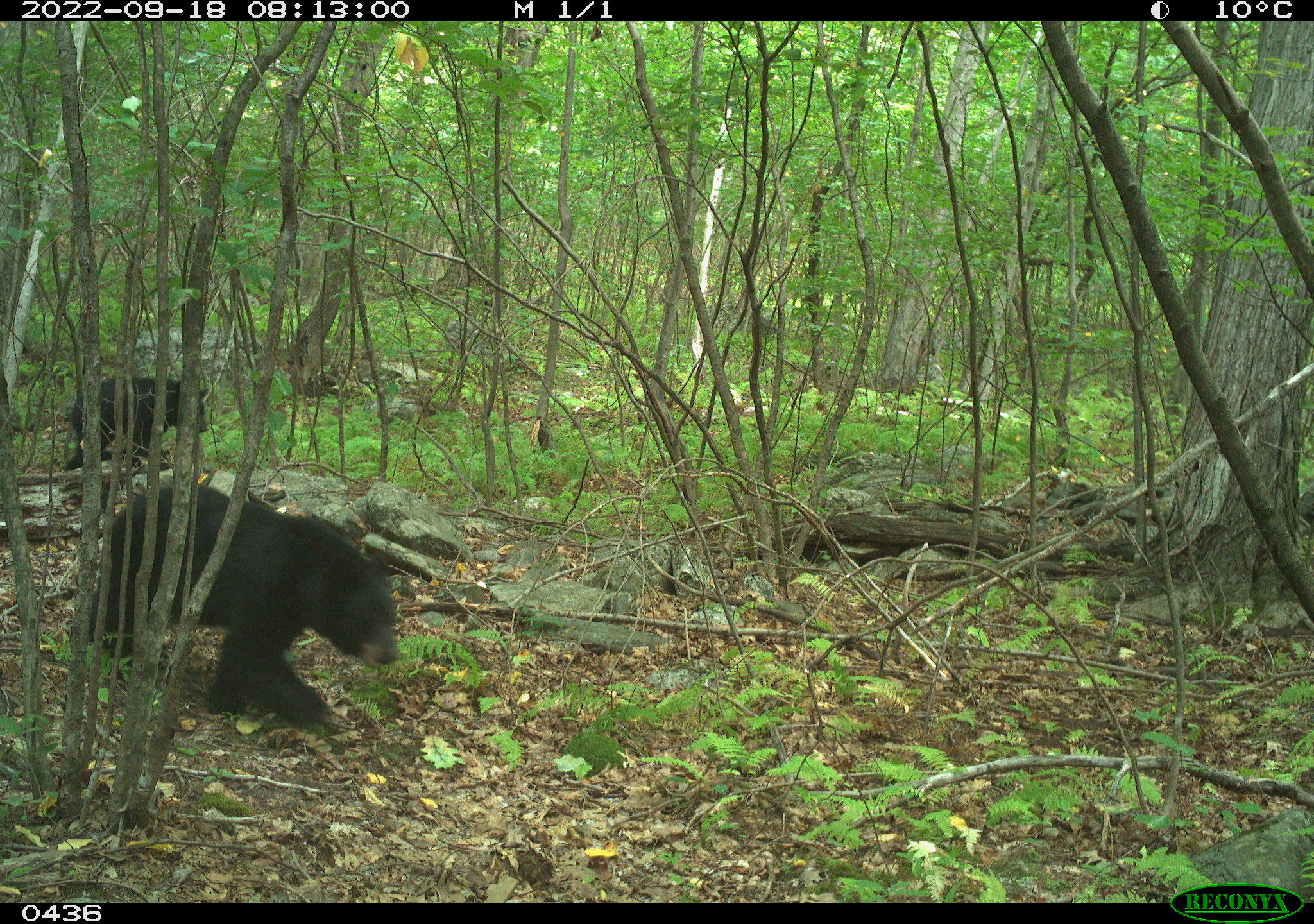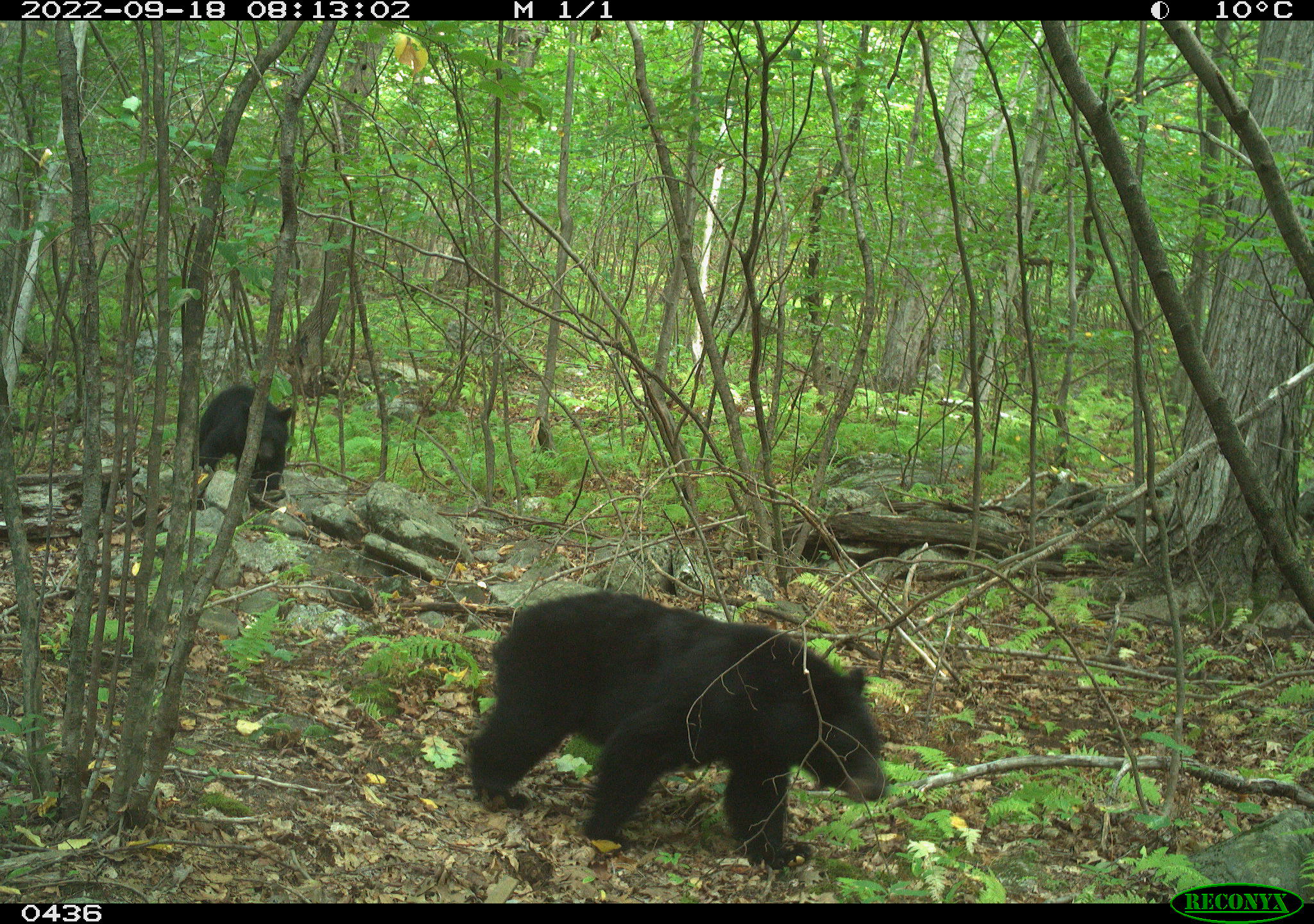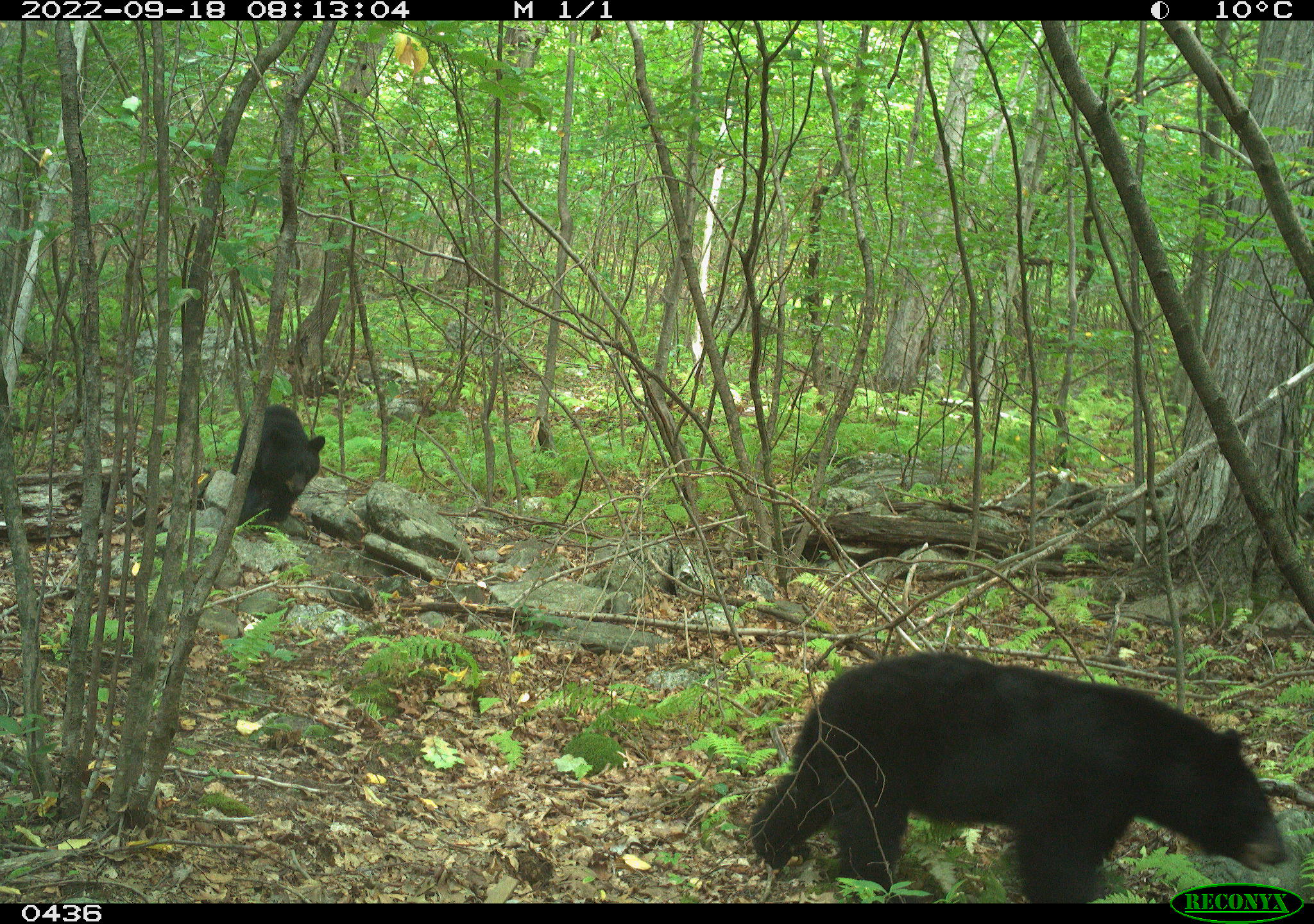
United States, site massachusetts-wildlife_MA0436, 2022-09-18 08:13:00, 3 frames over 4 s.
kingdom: Animalia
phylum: Chordata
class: Mammalia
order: Carnivora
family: Ursidae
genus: Ursus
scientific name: Ursus americanus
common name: black bear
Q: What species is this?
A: Black bear (Ursus americanus).